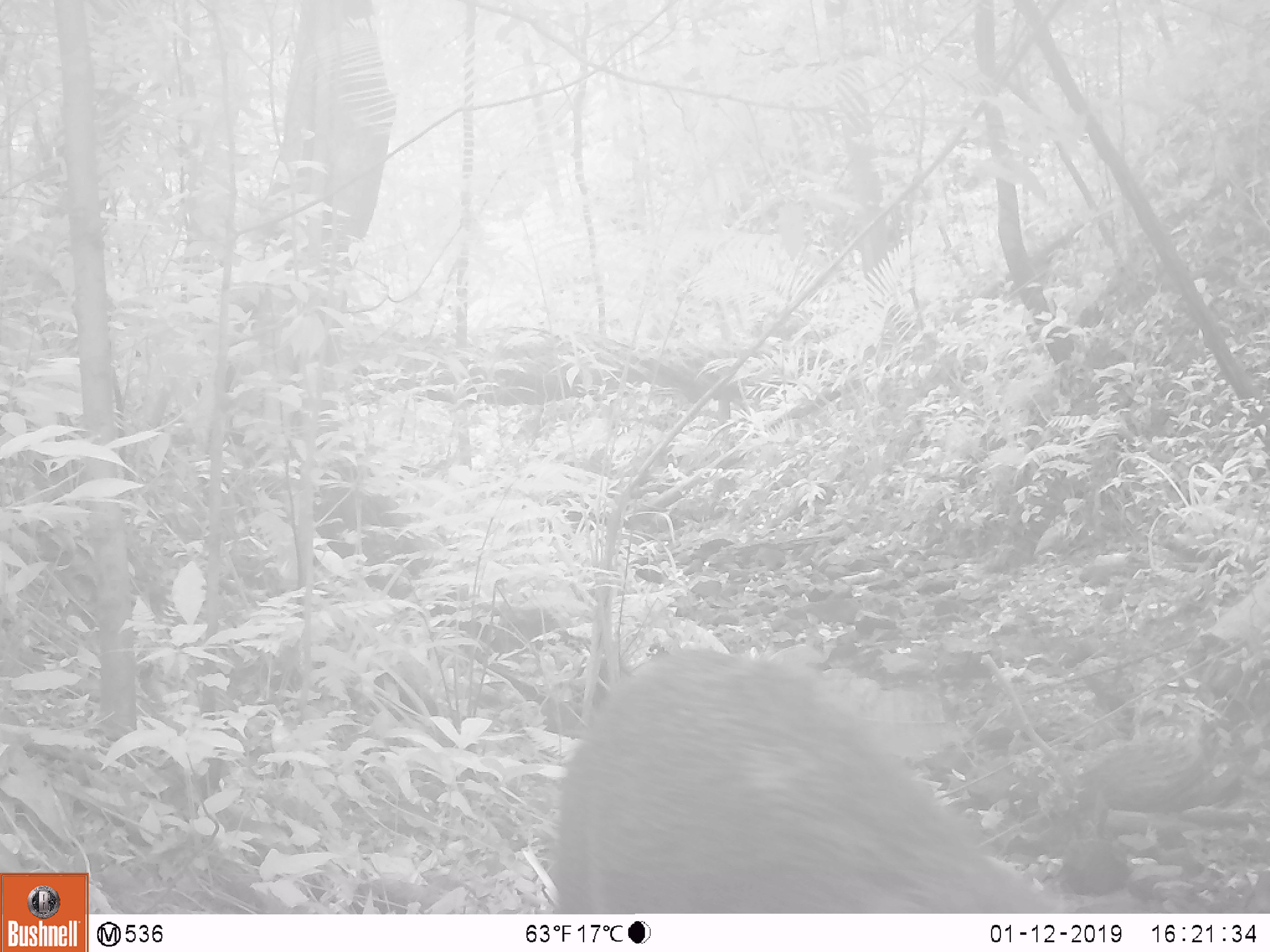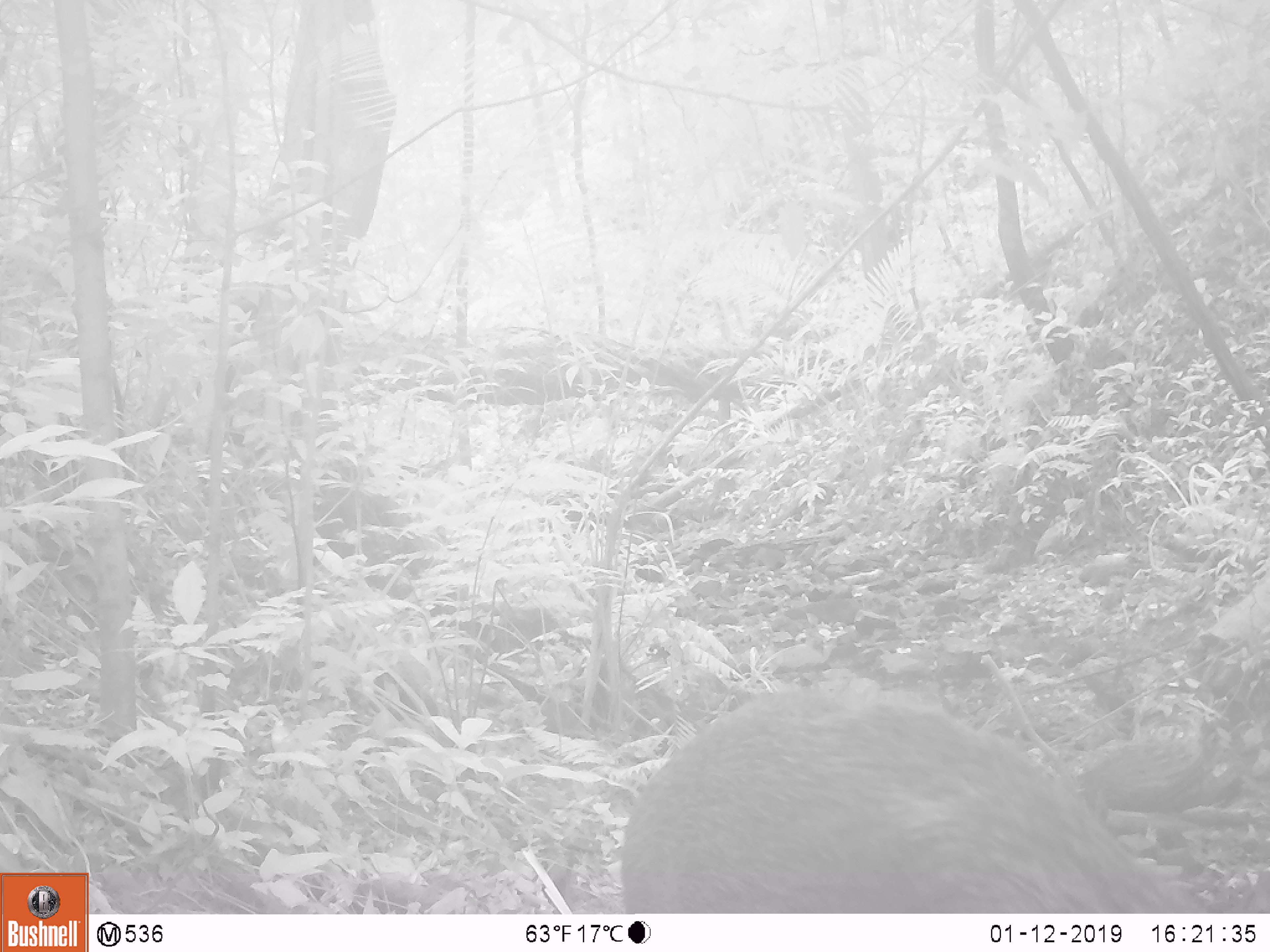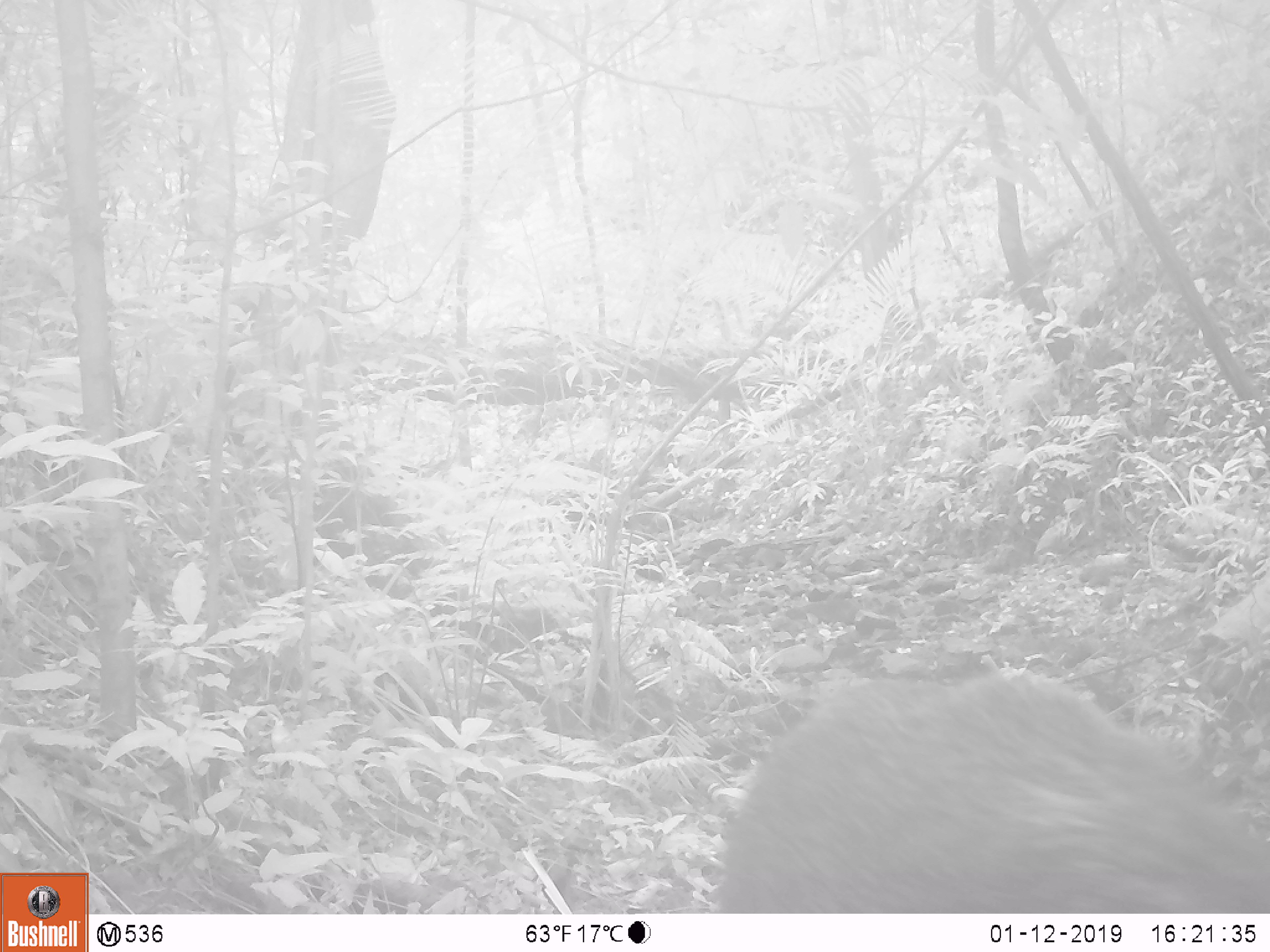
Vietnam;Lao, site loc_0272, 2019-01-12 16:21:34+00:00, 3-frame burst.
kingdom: Animalia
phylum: Chordata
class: Mammalia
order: Artiodactyla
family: Suidae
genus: Sus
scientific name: Sus scrofa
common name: eurasian wild pig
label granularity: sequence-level